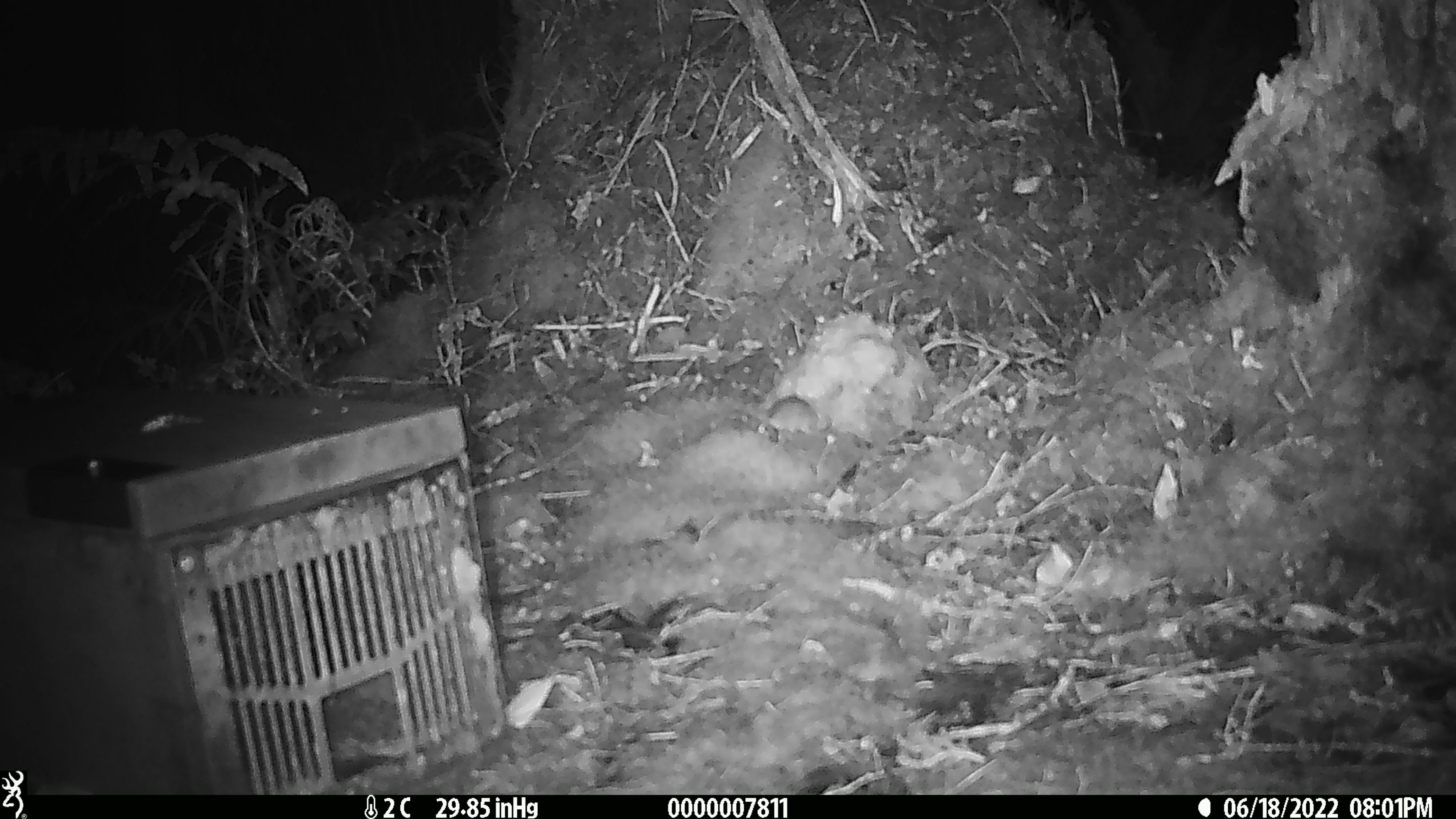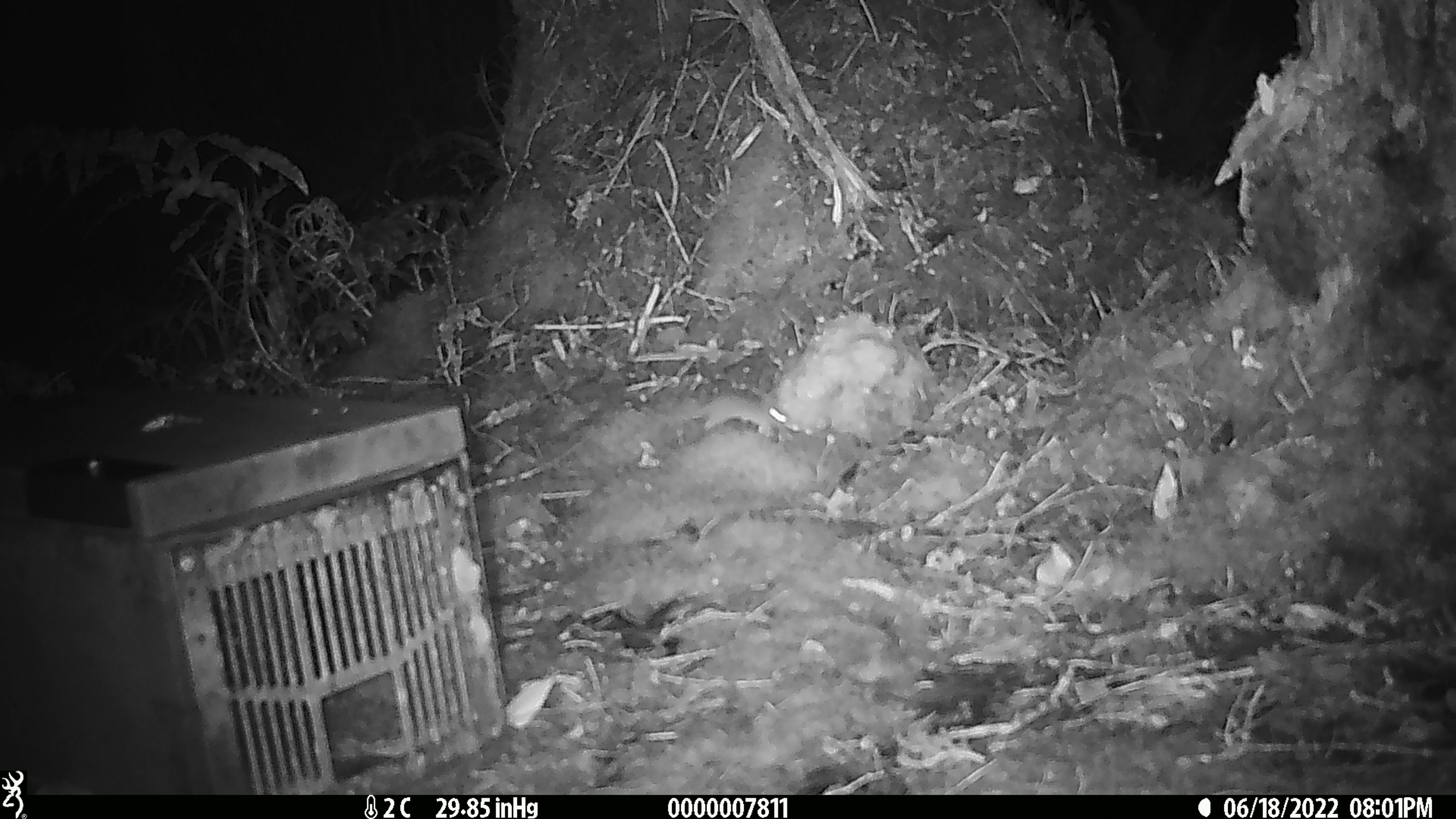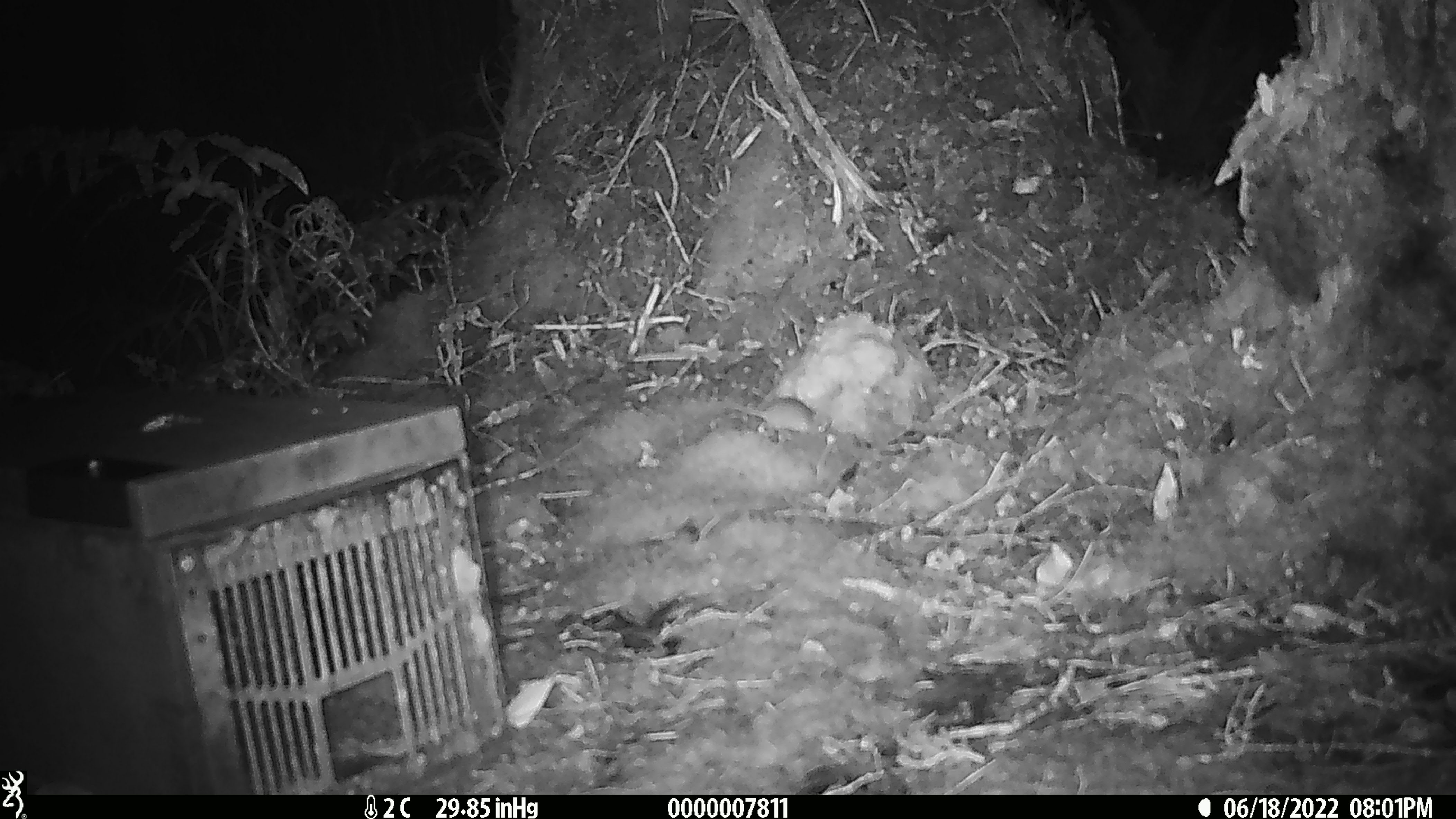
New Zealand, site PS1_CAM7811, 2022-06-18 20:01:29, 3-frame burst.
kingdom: Animalia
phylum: Chordata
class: Mammalia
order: Rodentia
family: Muridae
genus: Mus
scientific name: Mus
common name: mouse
Mouse (Mus).